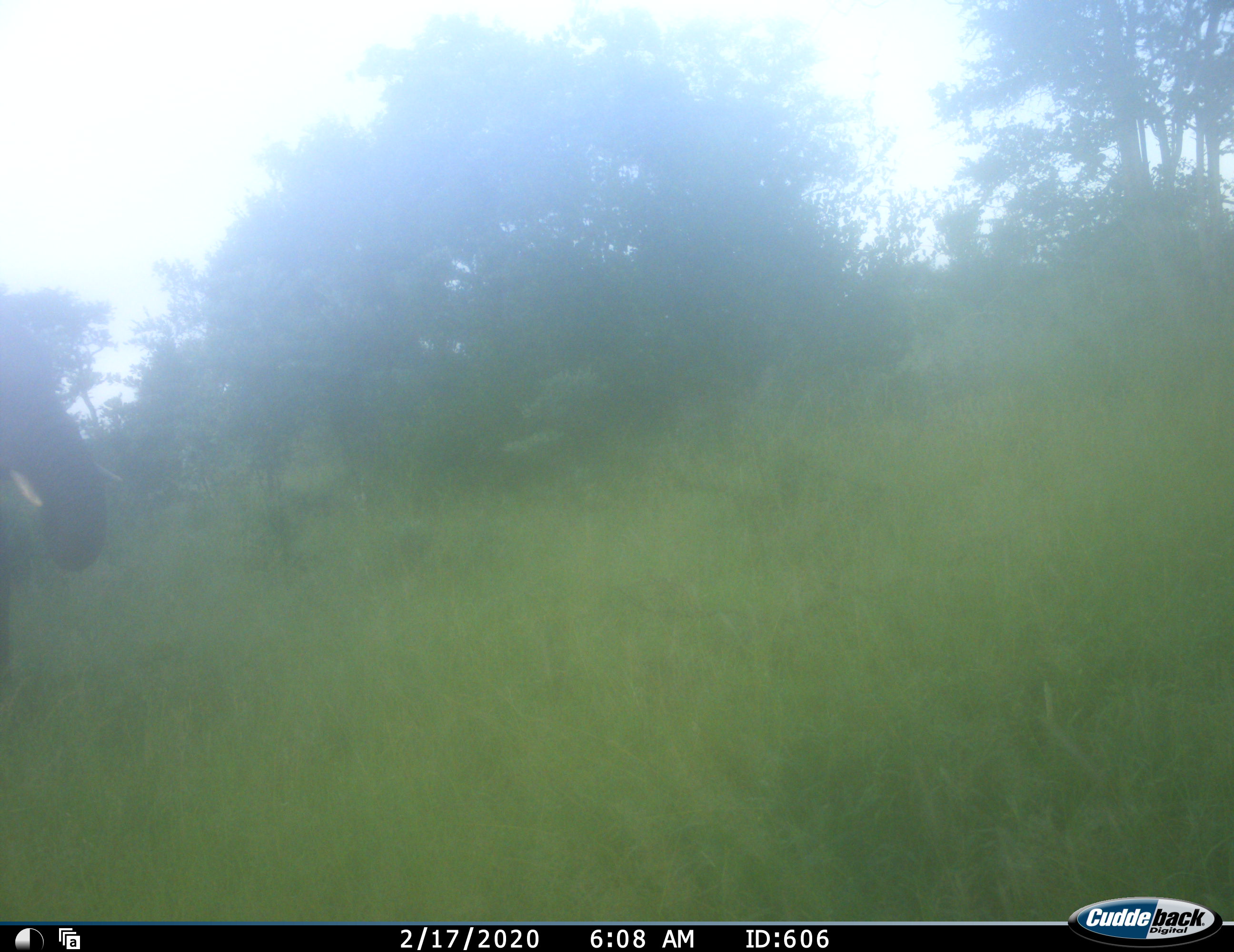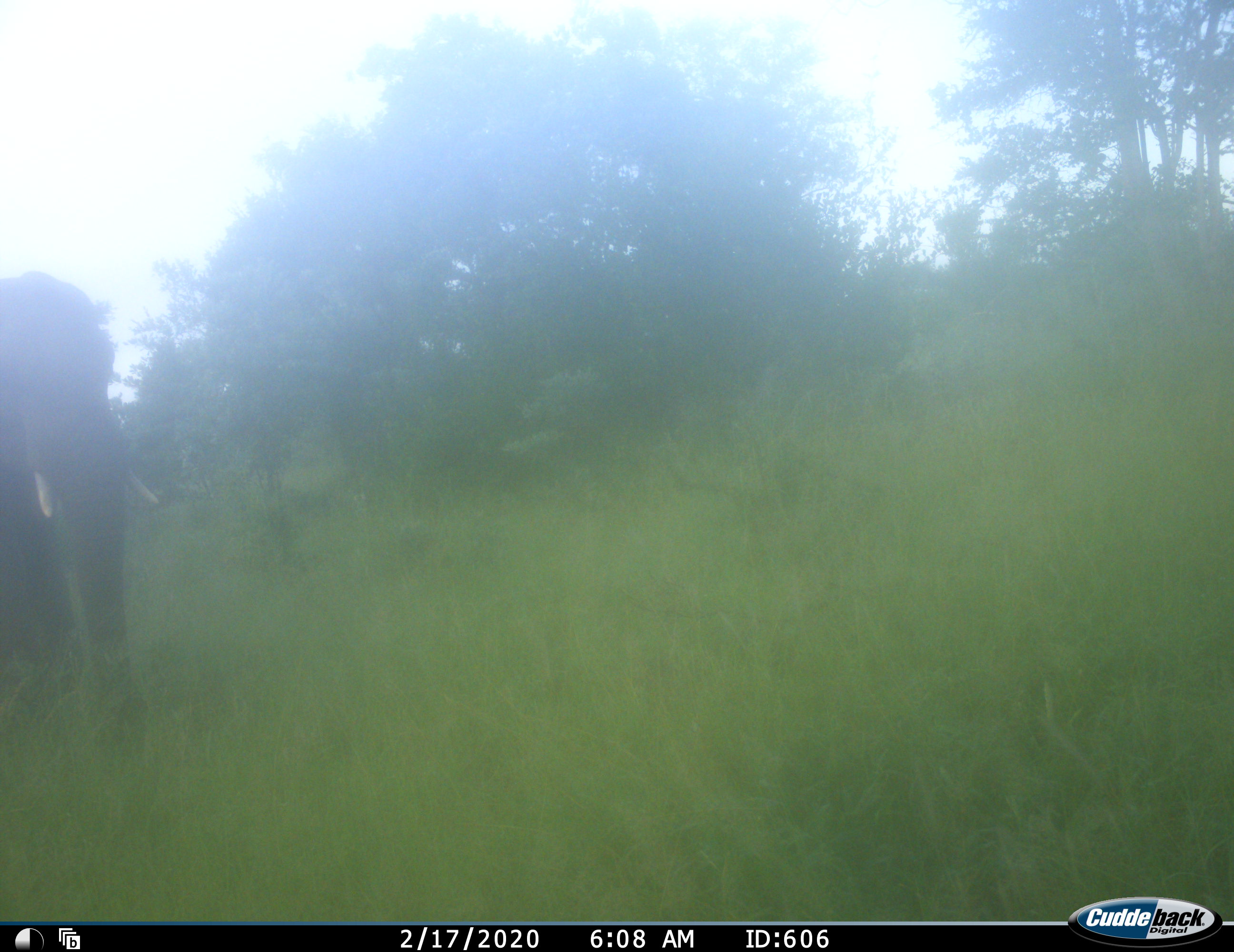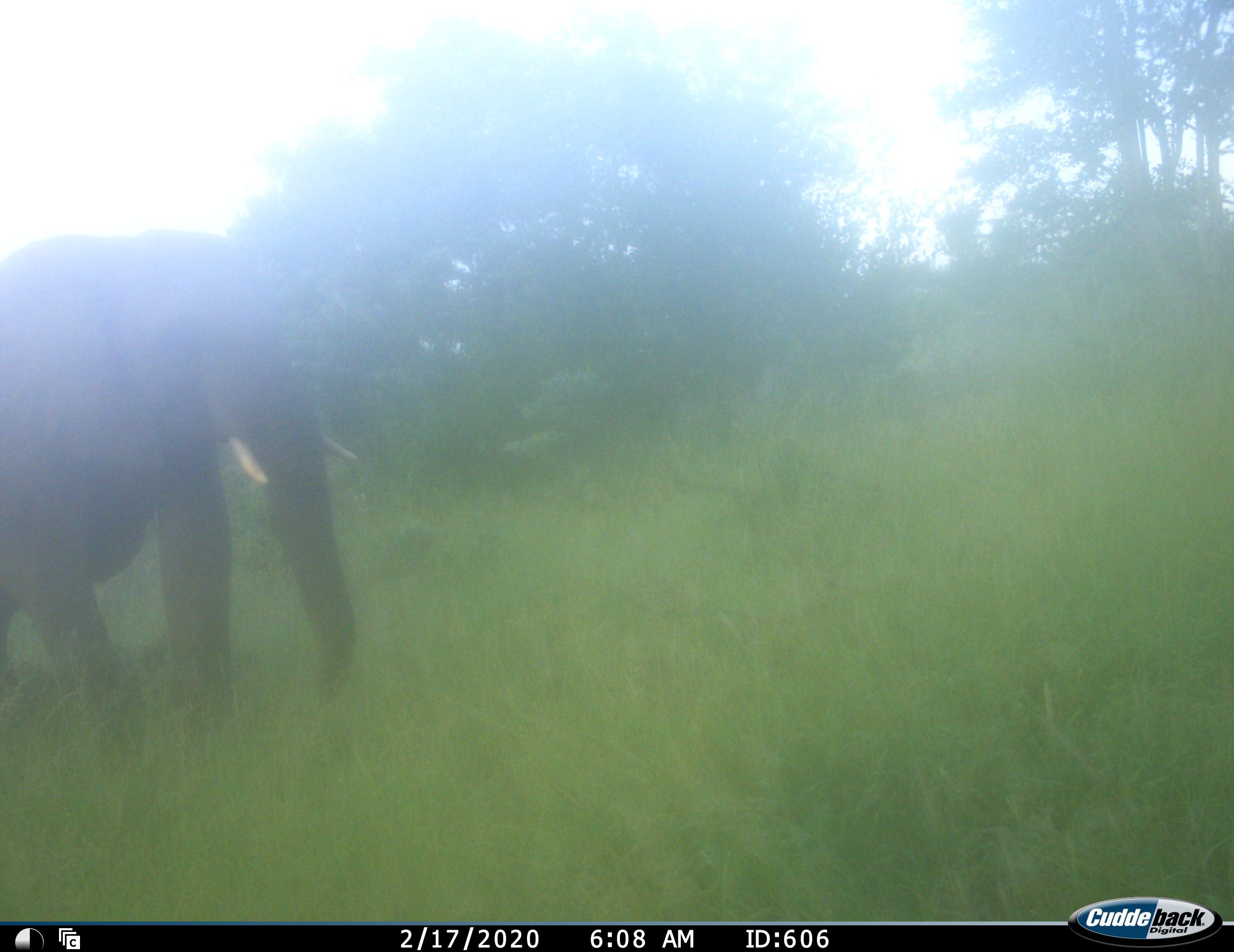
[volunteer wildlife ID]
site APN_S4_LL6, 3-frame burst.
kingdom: Animalia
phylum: Chordata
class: Mammalia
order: Proboscidea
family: Elephantidae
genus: Loxodonta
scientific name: Loxodonta africana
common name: african bush elephant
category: elephant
Elephant (african bush elephant) (Loxodonta africana), count 1. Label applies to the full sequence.